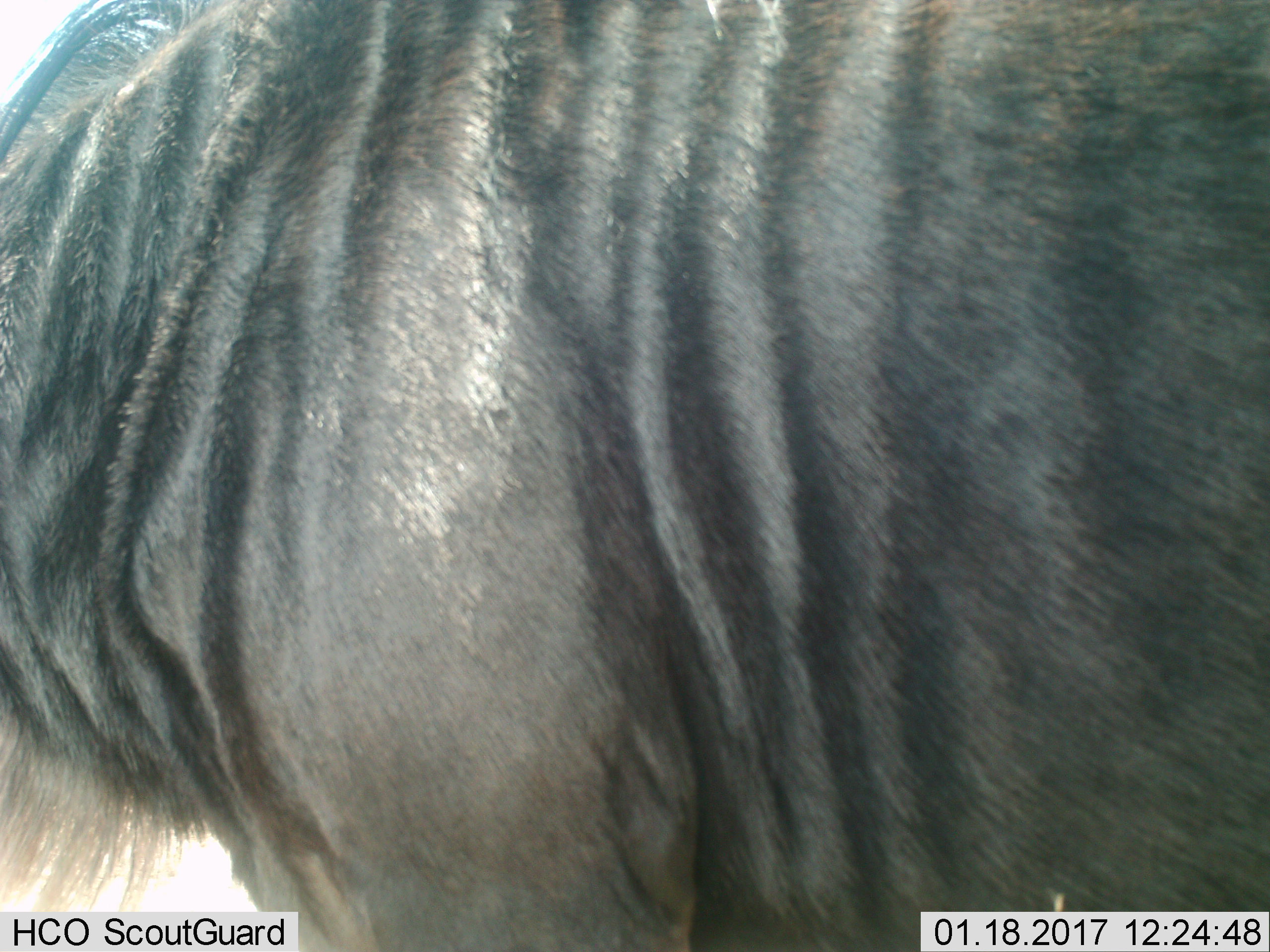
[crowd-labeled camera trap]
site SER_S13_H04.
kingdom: Animalia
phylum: Chordata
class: Mammalia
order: Artiodactyla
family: Bovidae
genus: Connochaetes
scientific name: Connochaetes taurinus taurinus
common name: blue wildebeest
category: wildebeestblue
Wildebeestblue (blue wildebeest) (Connochaetes taurinus taurinus), count 1. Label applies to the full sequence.